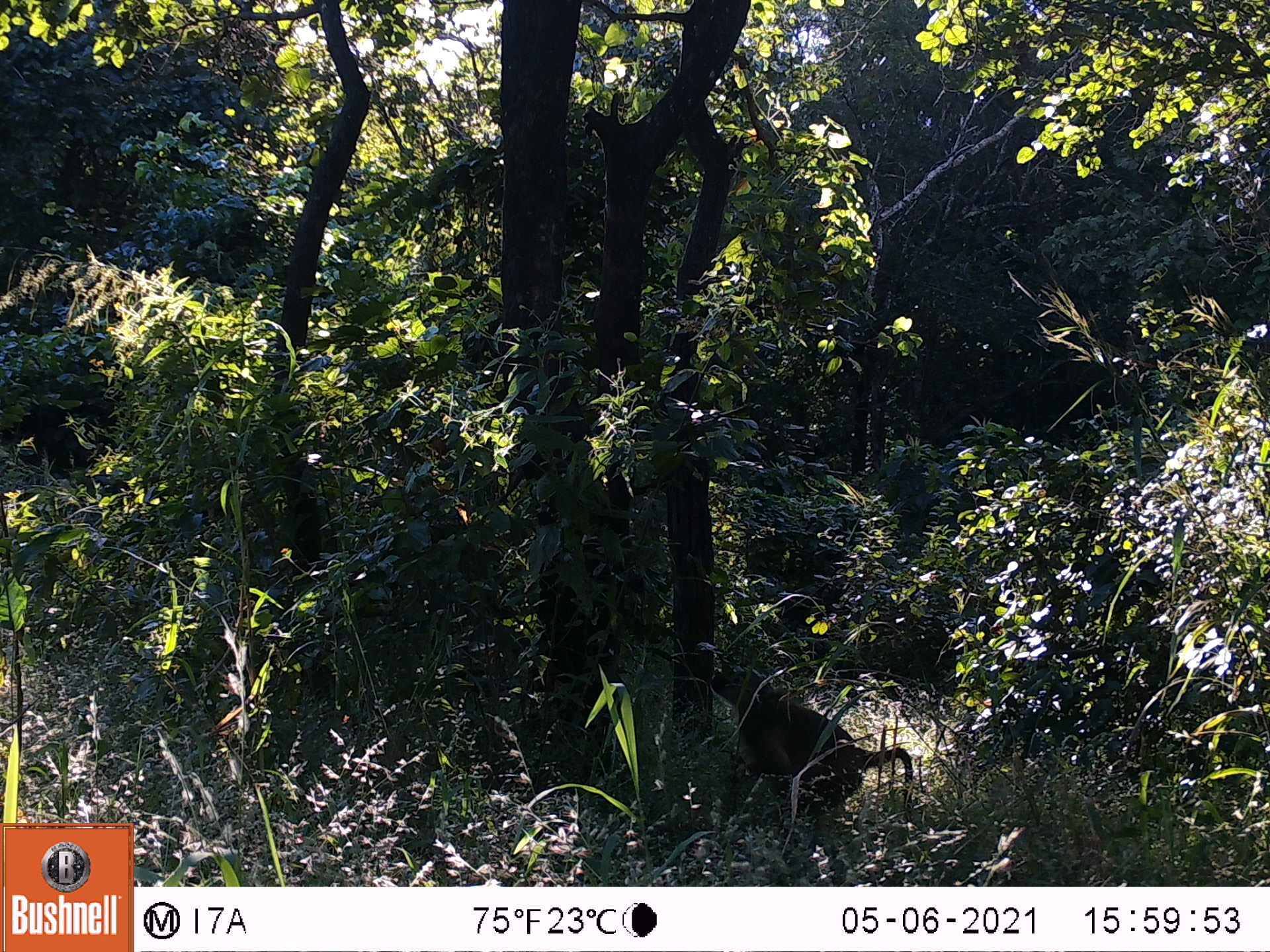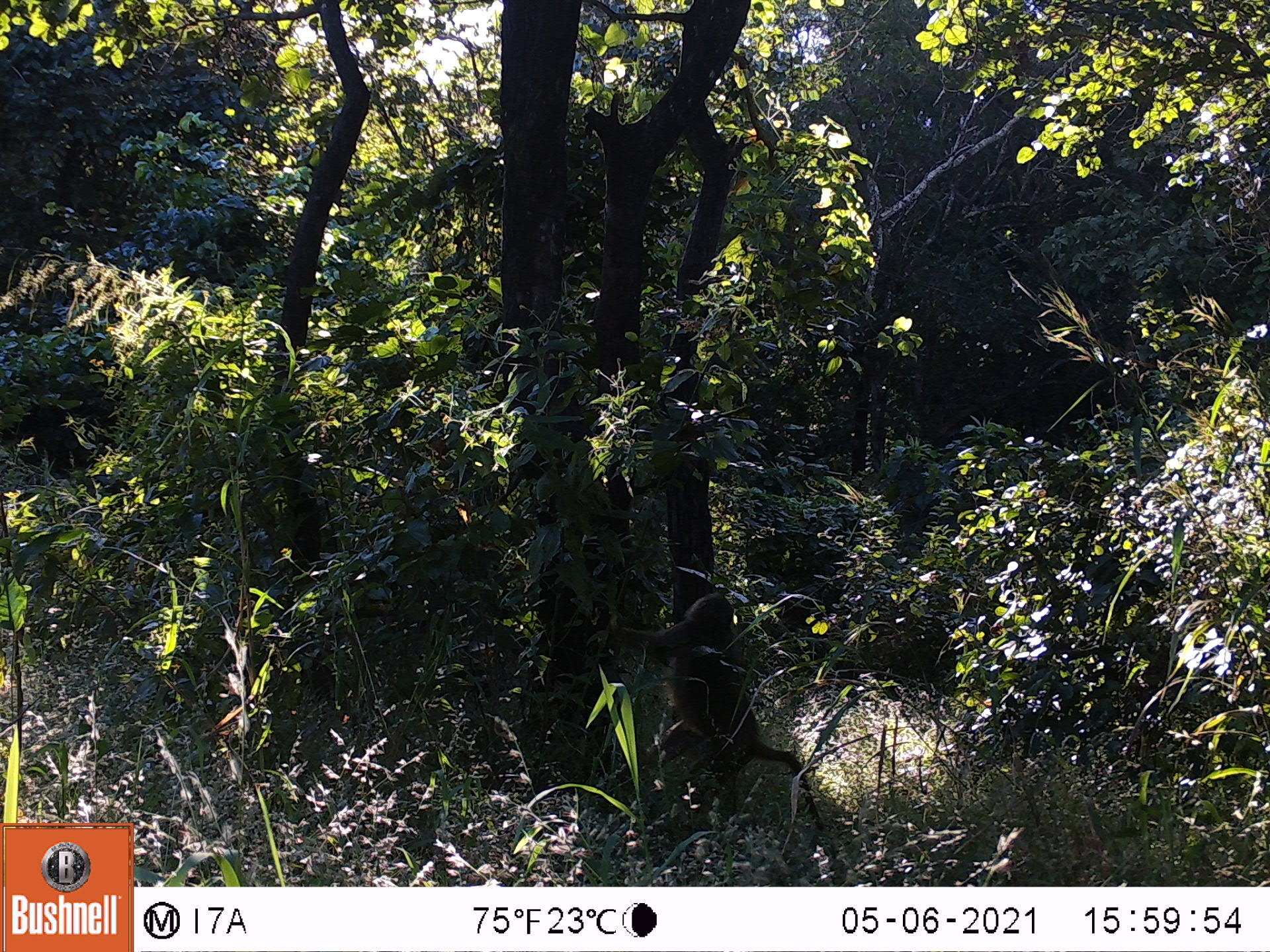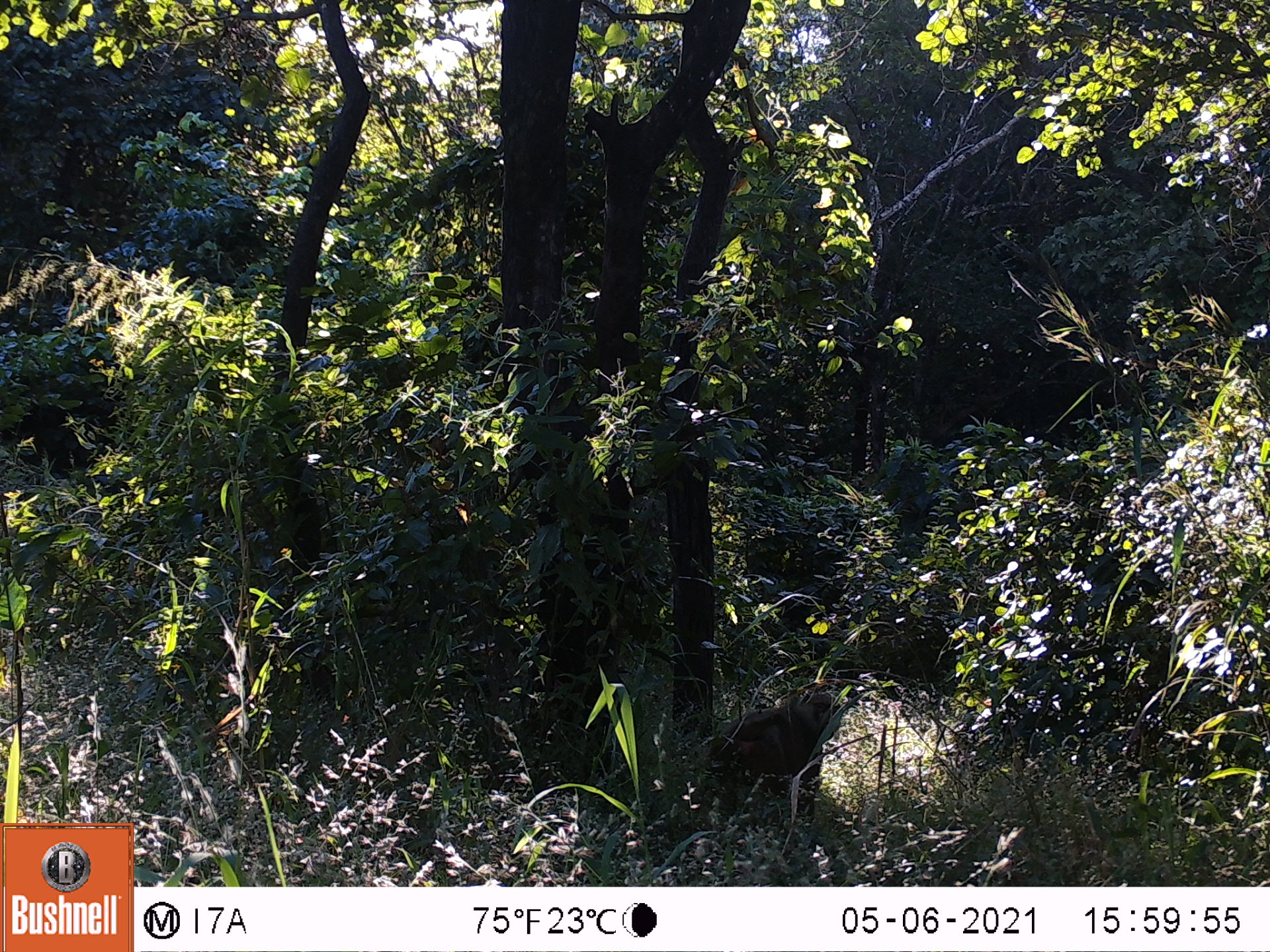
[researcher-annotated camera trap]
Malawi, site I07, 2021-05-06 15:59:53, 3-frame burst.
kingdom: Animalia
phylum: Chordata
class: Mammalia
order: Primates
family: Cercopithecidae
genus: Papio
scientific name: Papio cynocephalus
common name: yellow baboon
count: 1